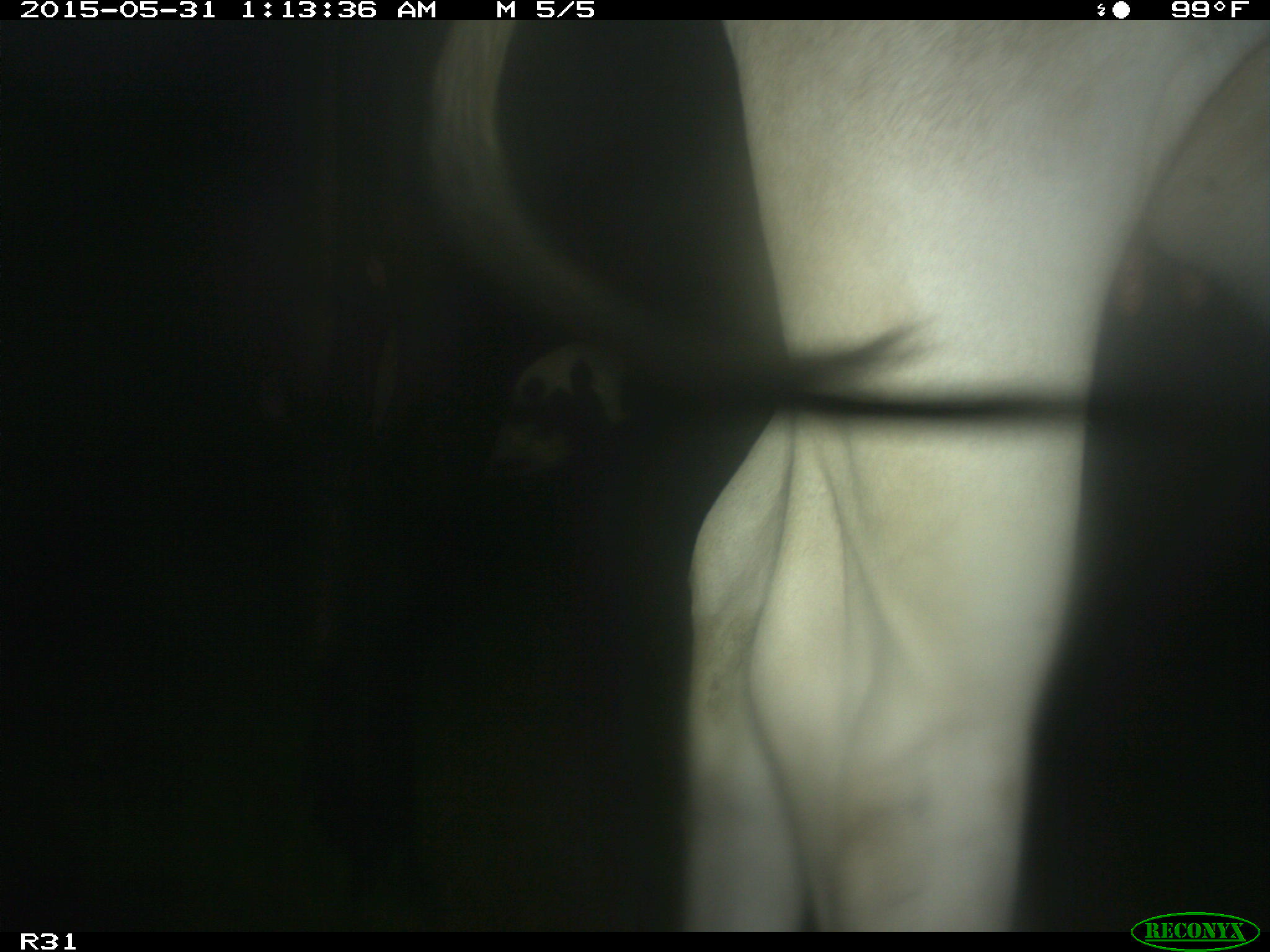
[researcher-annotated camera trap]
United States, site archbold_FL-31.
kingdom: Animalia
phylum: Chordata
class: Mammalia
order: Artiodactyla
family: Bovidae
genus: Bos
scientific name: Bos taurus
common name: domestic cow